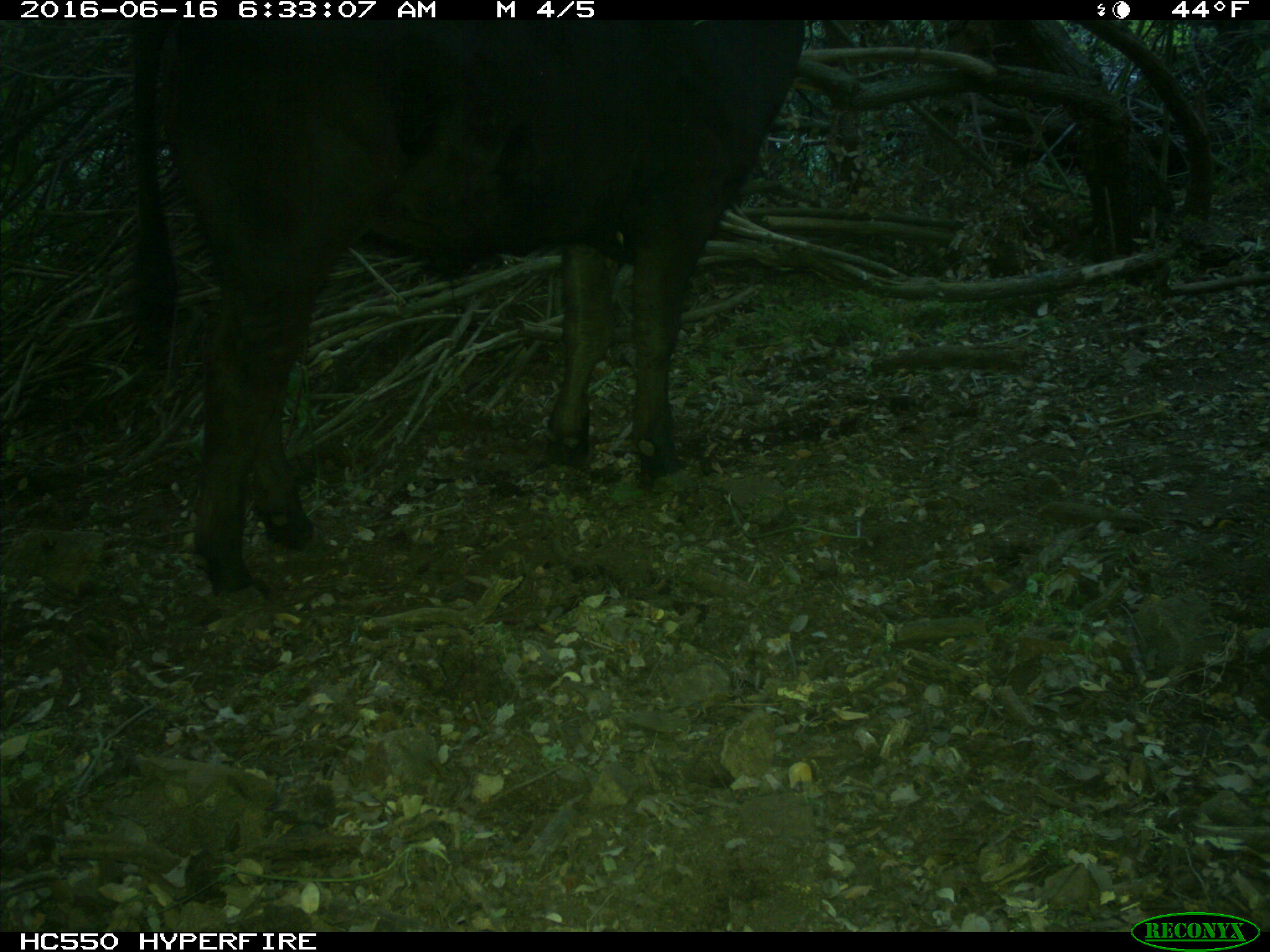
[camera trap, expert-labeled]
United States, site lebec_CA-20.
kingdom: Animalia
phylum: Chordata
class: Mammalia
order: Artiodactyla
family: Bovidae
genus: Bos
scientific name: Bos taurus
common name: domestic cow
Bos taurus (domestic cow).